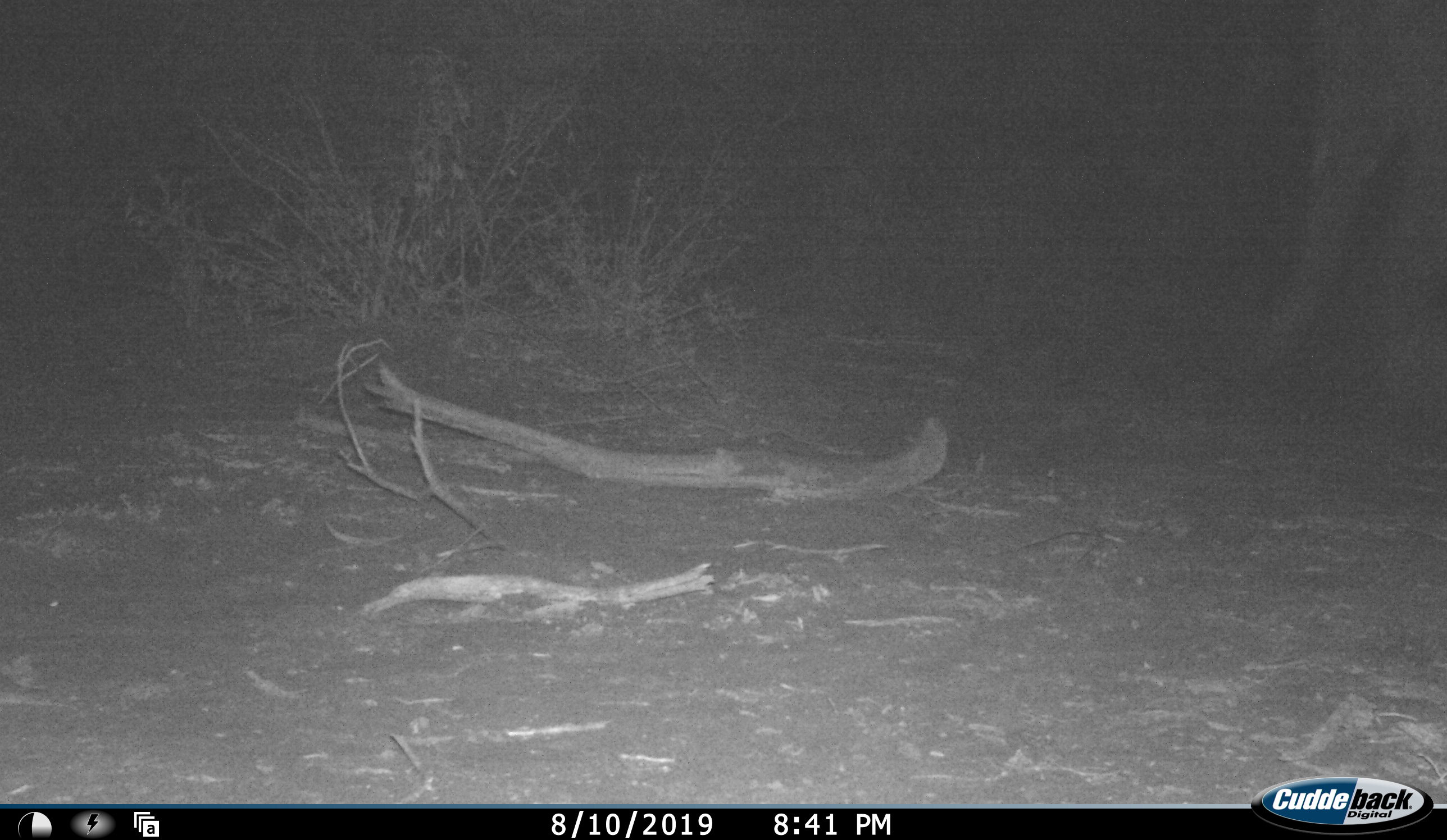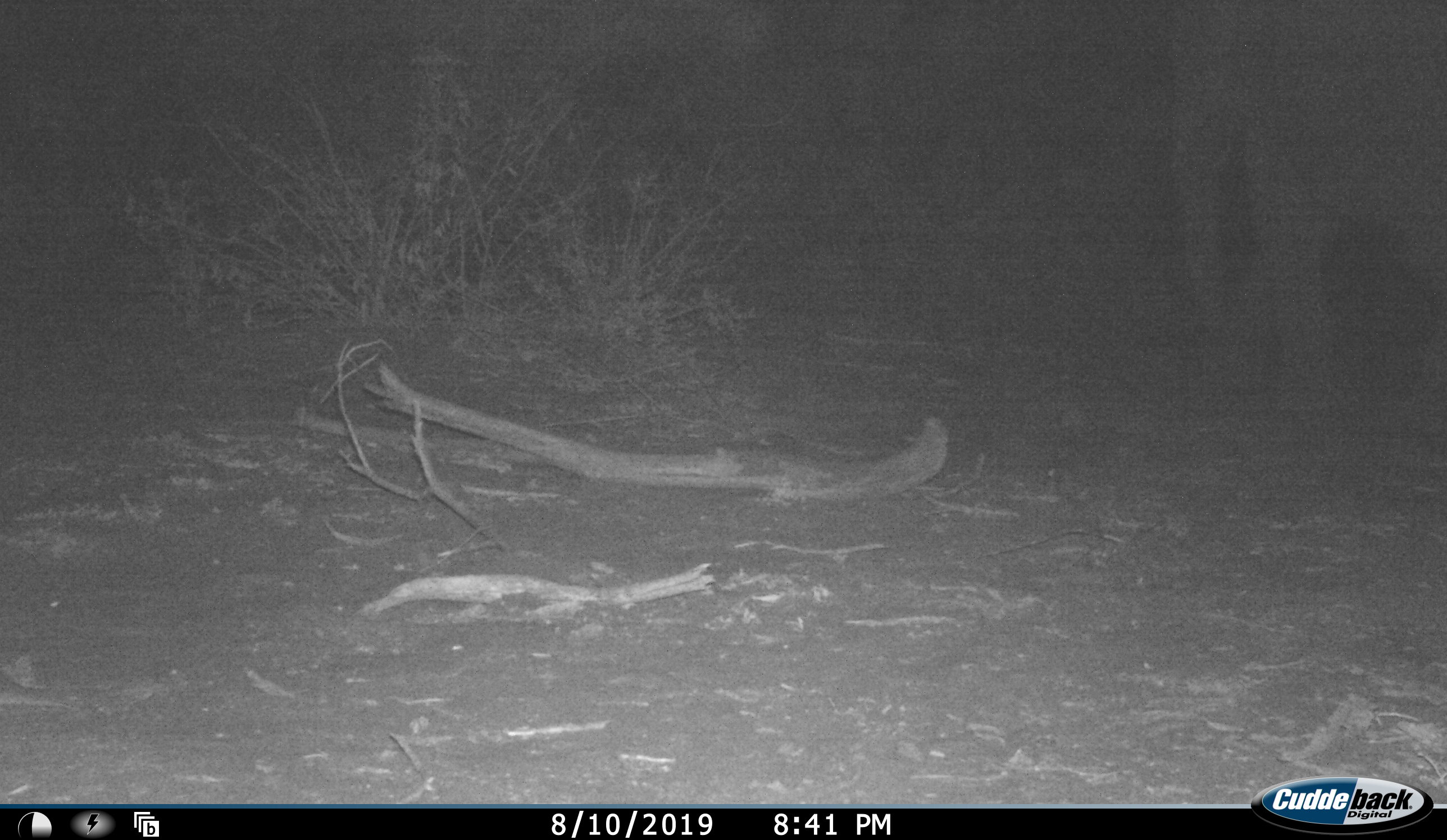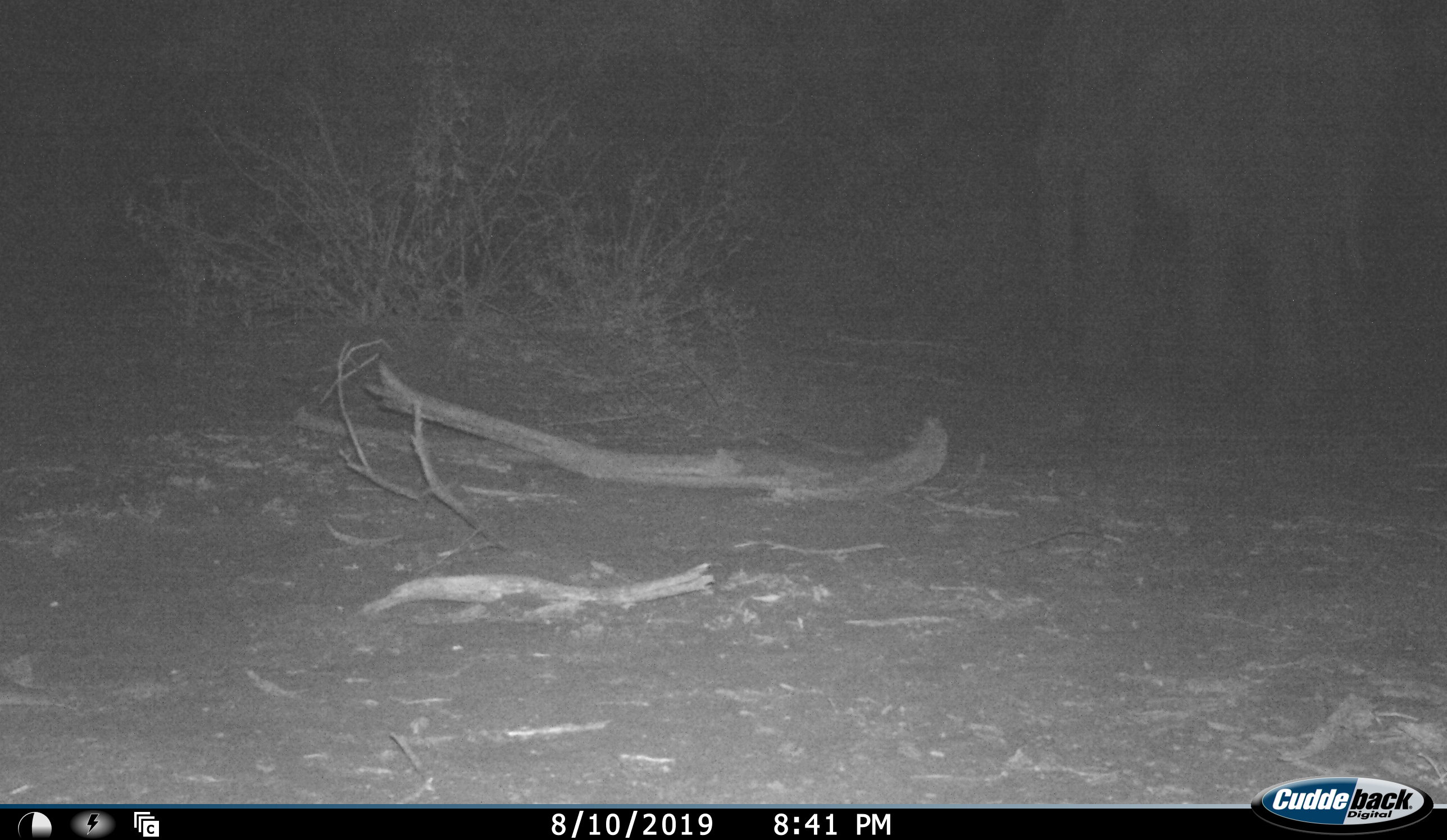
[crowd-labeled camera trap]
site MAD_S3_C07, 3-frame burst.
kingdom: Animalia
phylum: Chordata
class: Mammalia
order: Proboscidea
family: Elephantidae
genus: Loxodonta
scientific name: Loxodonta africana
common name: african bush elephant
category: elephant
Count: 1.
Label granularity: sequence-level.